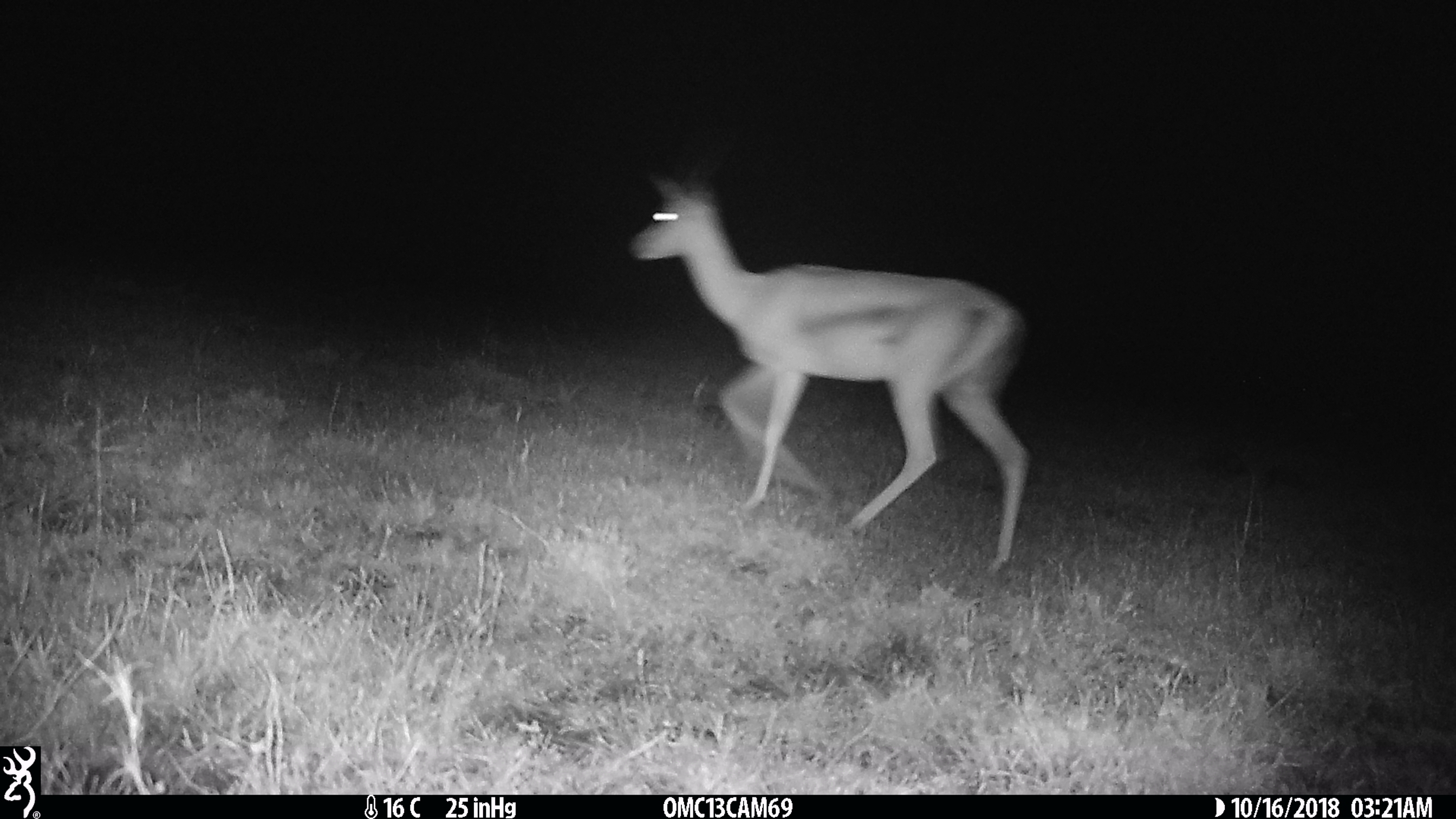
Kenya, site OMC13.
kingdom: Animalia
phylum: Chordata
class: Mammalia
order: Artiodactyla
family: Bovidae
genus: Nanger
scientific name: Nanger granti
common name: grant's gazelle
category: gazelle grants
Gazelle grants (grant's gazelle) (Nanger granti).